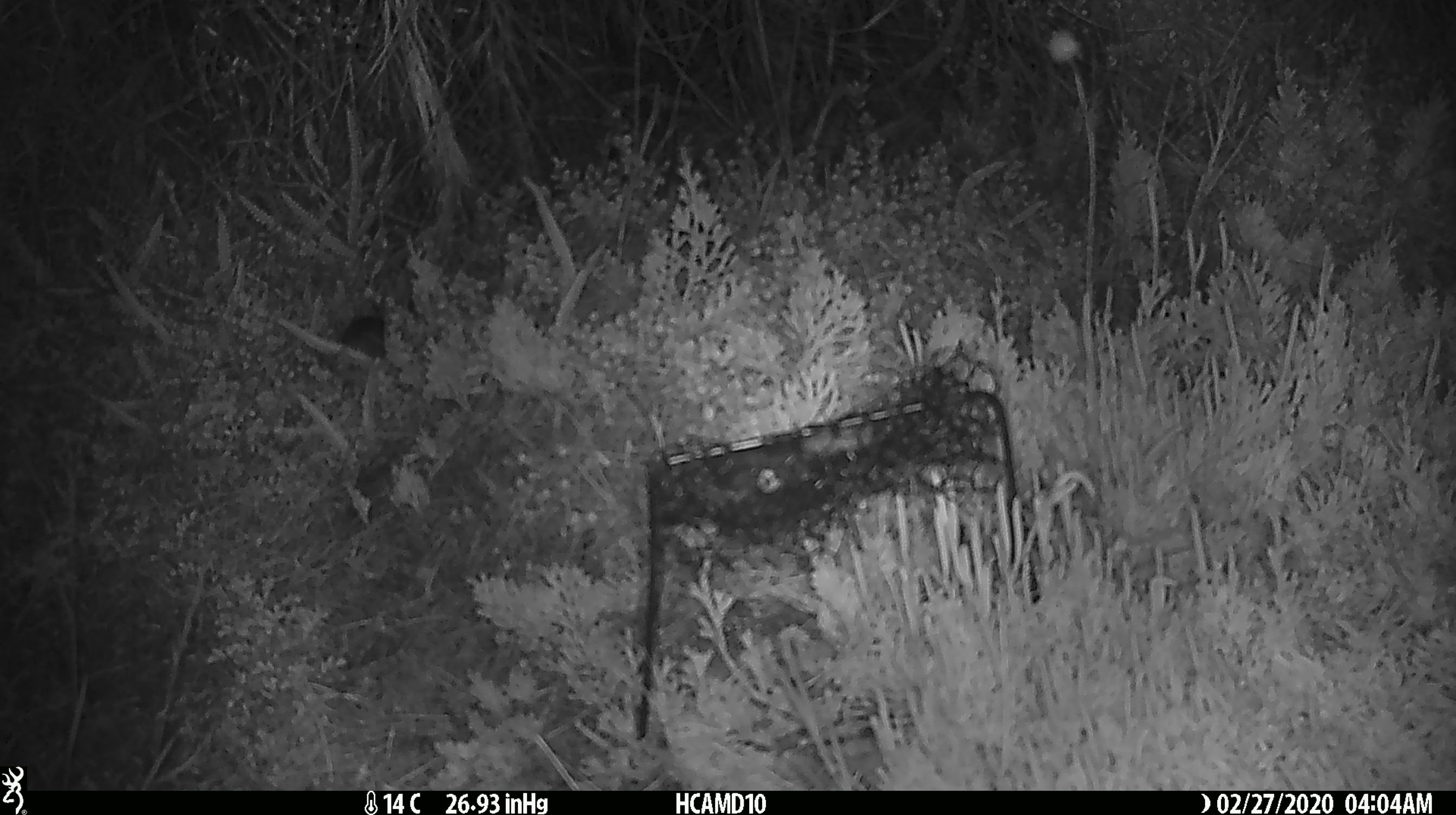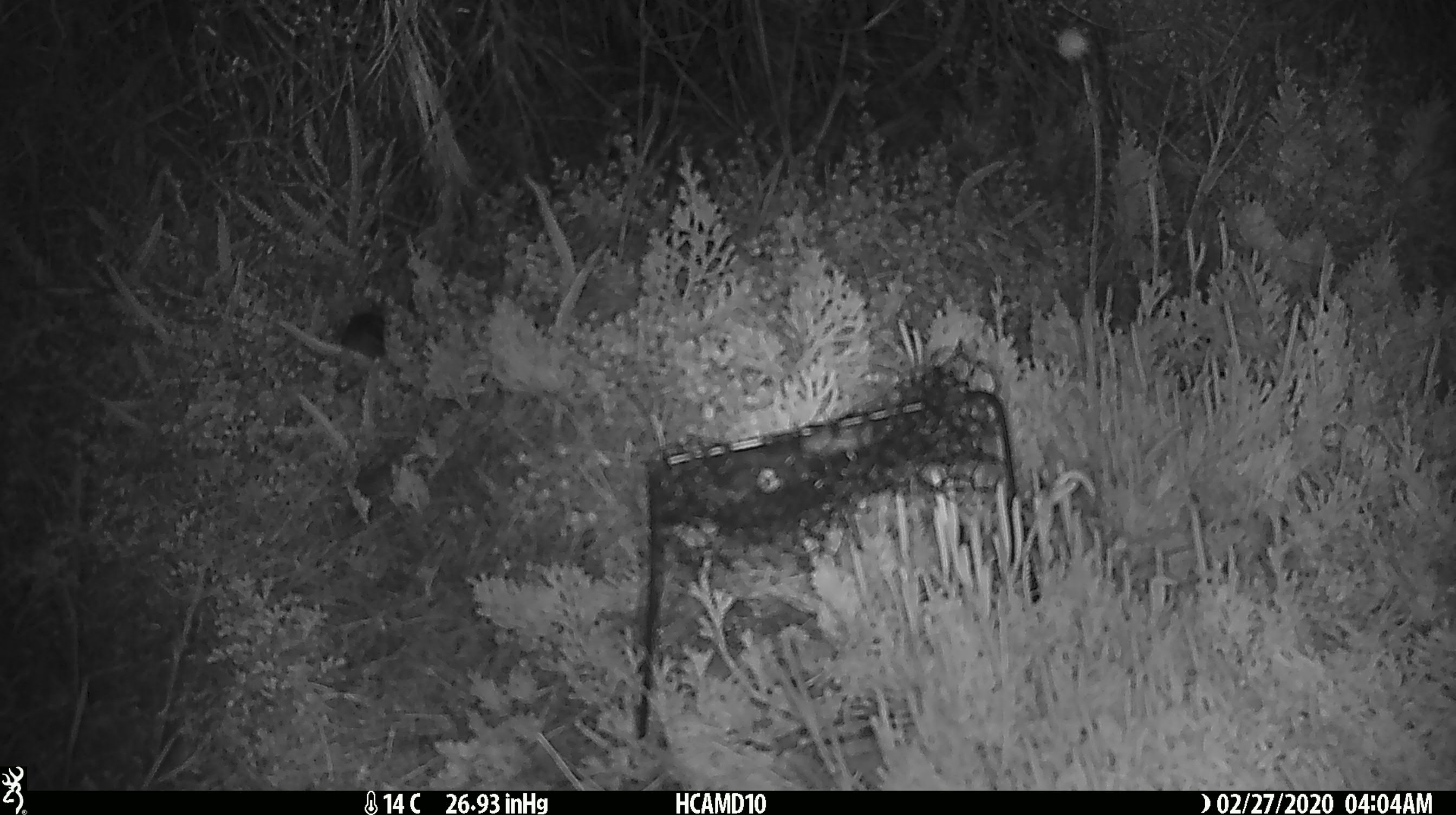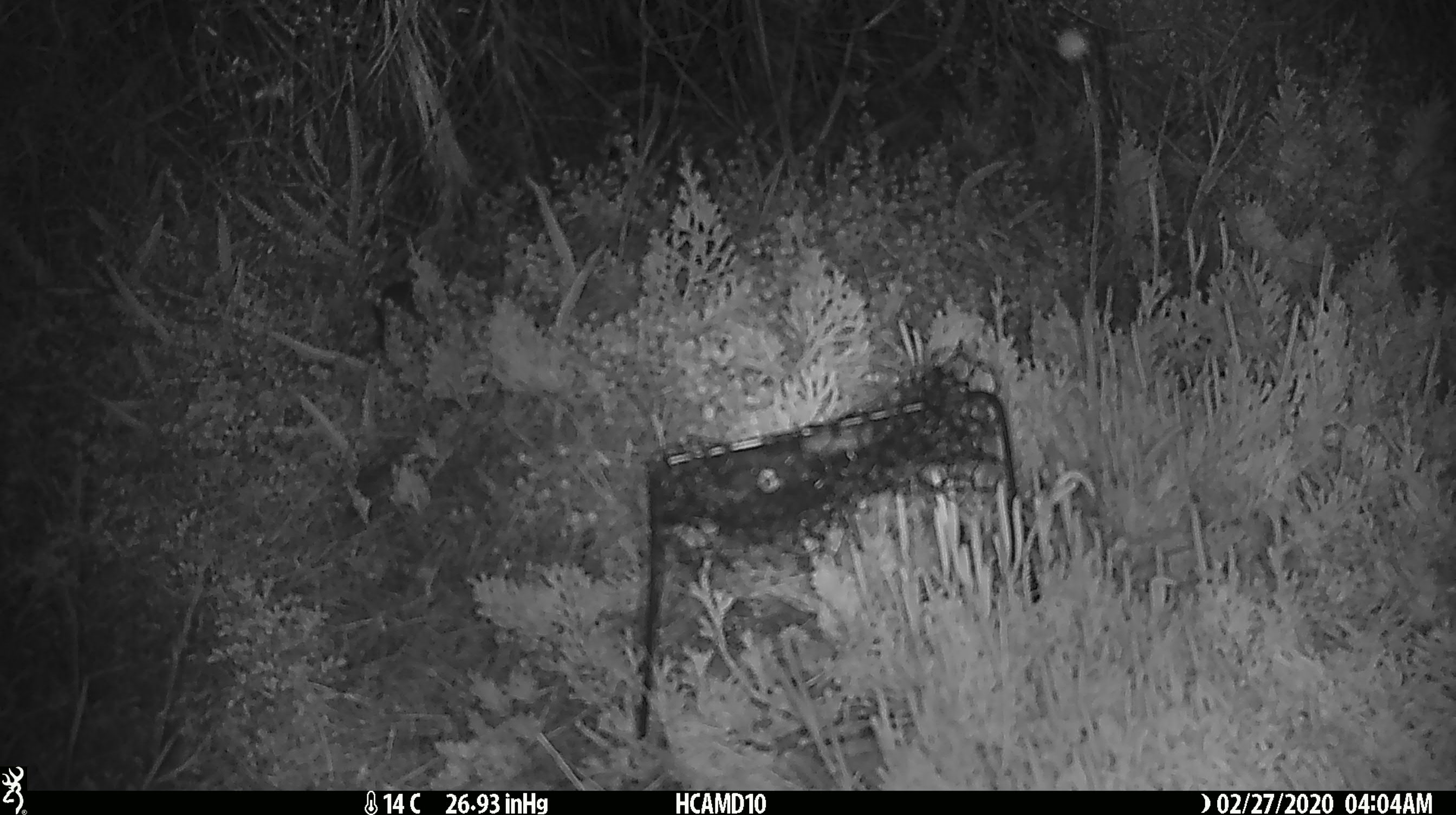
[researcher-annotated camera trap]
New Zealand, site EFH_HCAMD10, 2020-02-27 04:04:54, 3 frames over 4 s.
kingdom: Animalia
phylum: Chordata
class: Mammalia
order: Rodentia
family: Muridae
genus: Mus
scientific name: Mus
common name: mouse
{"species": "mouse (Mus)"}